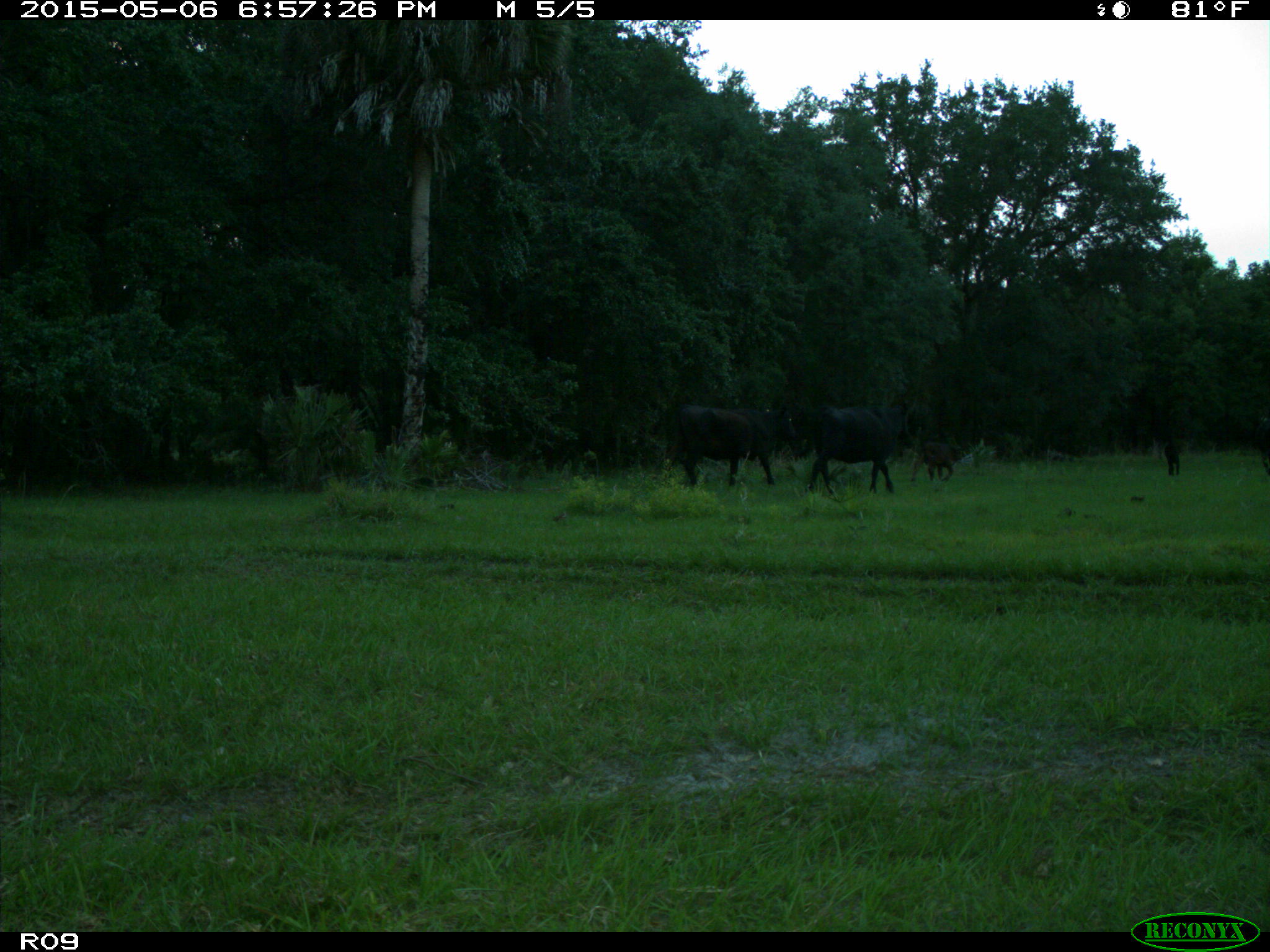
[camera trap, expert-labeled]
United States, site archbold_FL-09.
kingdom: Animalia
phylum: Chordata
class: Mammalia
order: Artiodactyla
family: Bovidae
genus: Bos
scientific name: Bos taurus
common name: domestic cow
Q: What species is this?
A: Bos taurus (domestic cow).